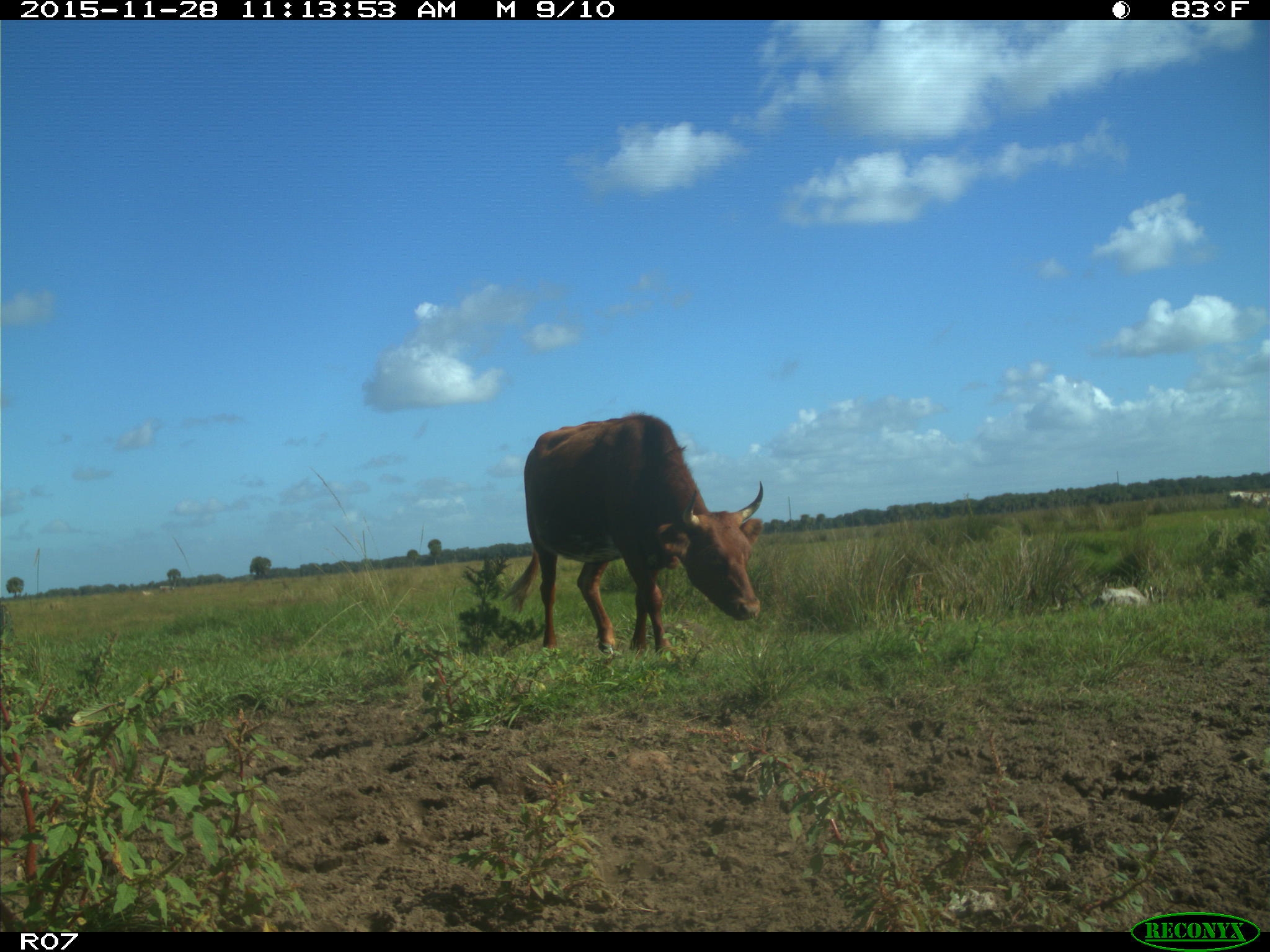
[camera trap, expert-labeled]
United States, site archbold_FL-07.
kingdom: Animalia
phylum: Chordata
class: Mammalia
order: Artiodactyla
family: Bovidae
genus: Bos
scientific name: Bos taurus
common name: domestic cow